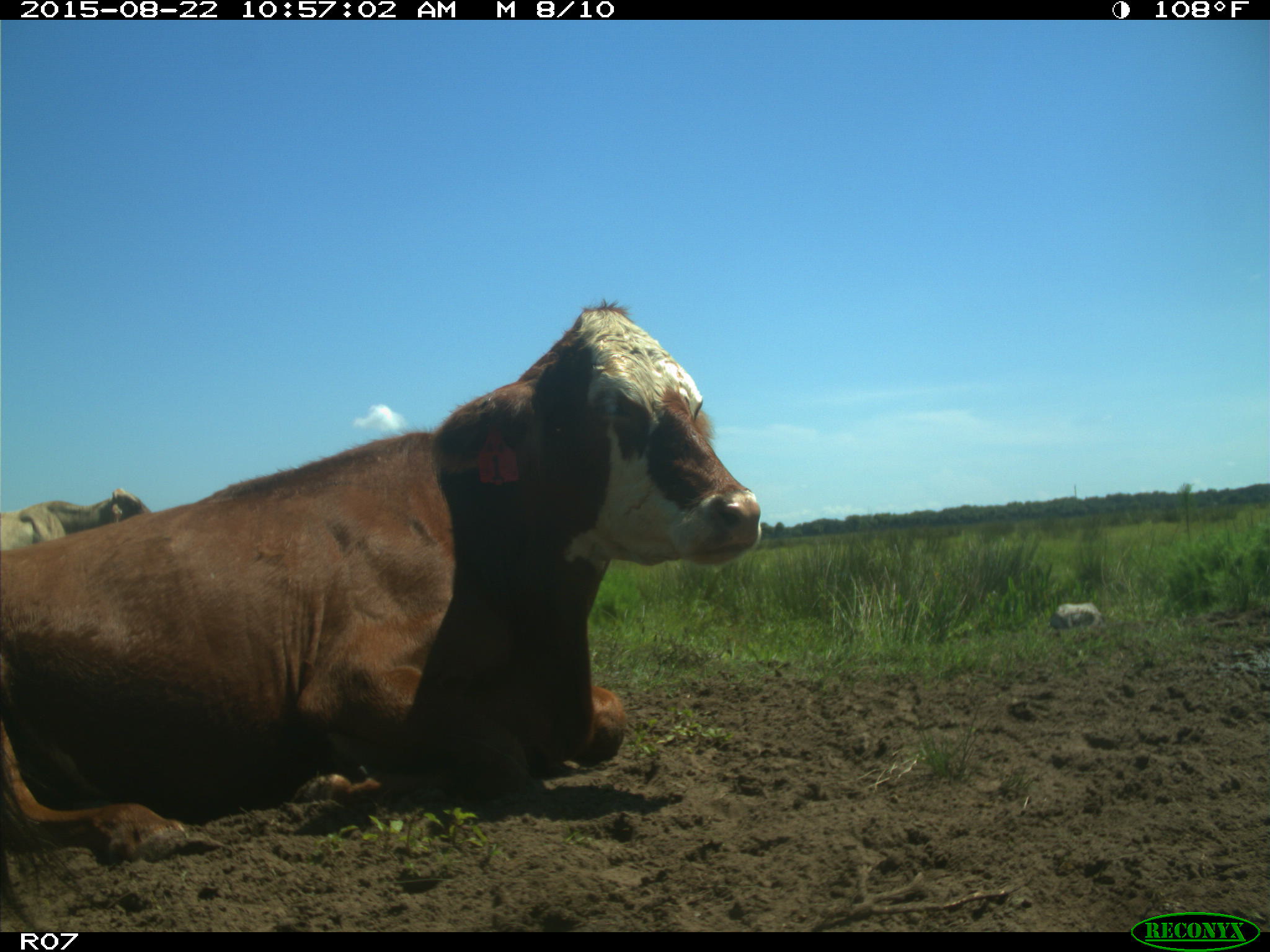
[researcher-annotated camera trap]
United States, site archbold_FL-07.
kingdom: Animalia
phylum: Chordata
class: Mammalia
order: Artiodactyla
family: Bovidae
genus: Bos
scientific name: Bos taurus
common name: domestic cow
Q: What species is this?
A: Bos taurus (domestic cow).